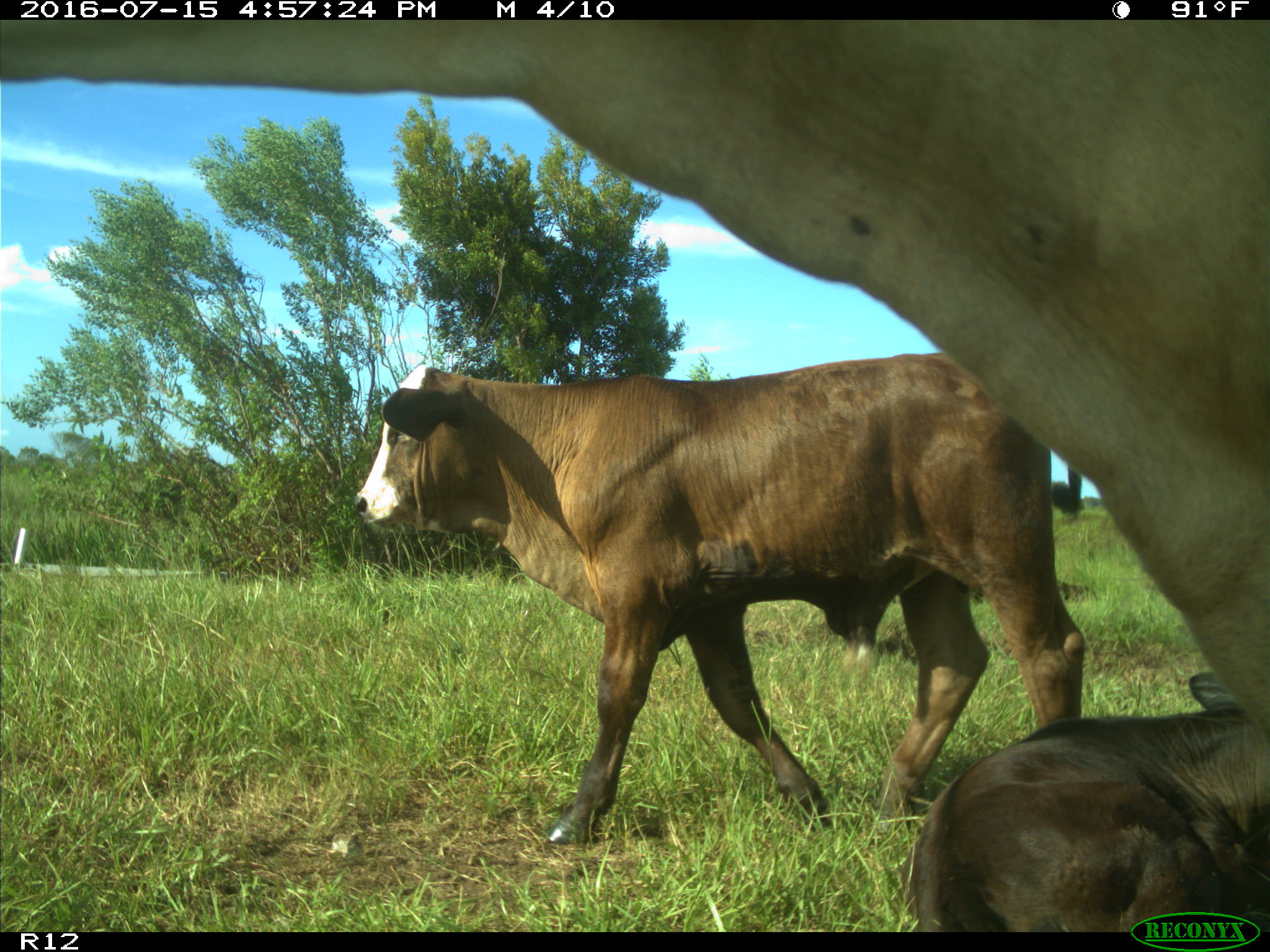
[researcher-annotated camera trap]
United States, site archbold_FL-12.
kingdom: Animalia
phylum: Chordata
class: Mammalia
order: Artiodactyla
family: Bovidae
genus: Bos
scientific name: Bos taurus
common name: domestic cow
Bos taurus (domestic cow).